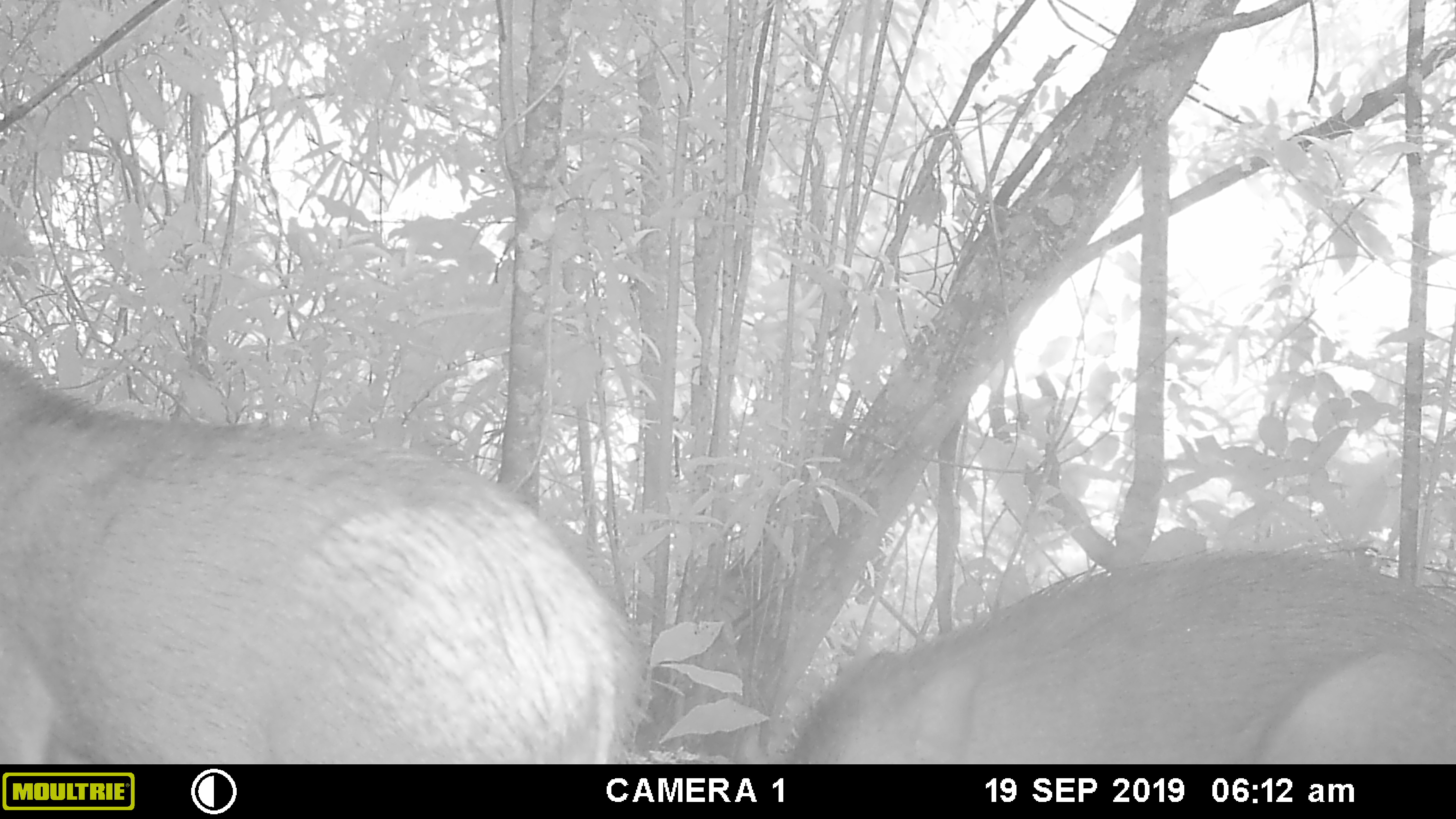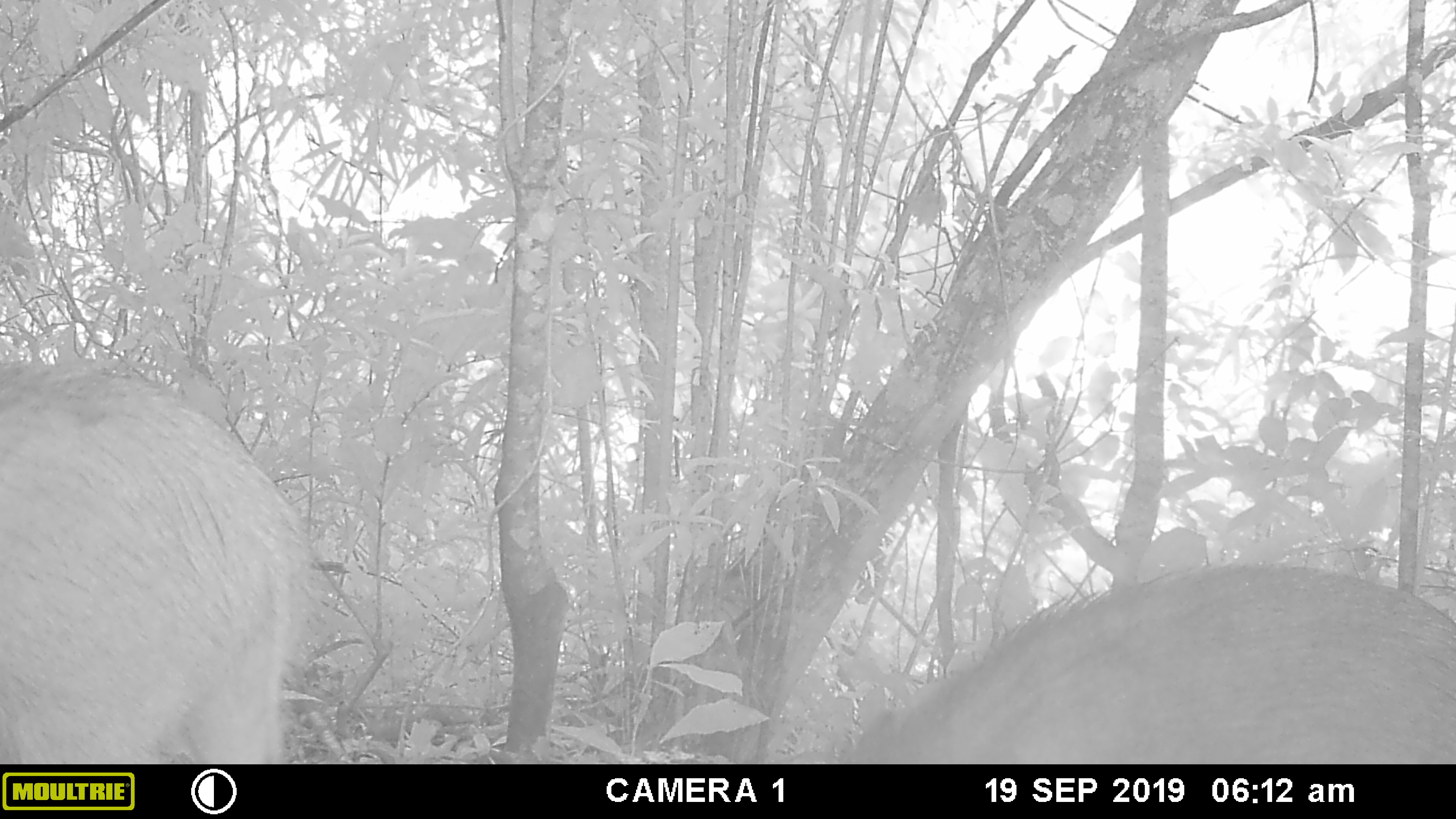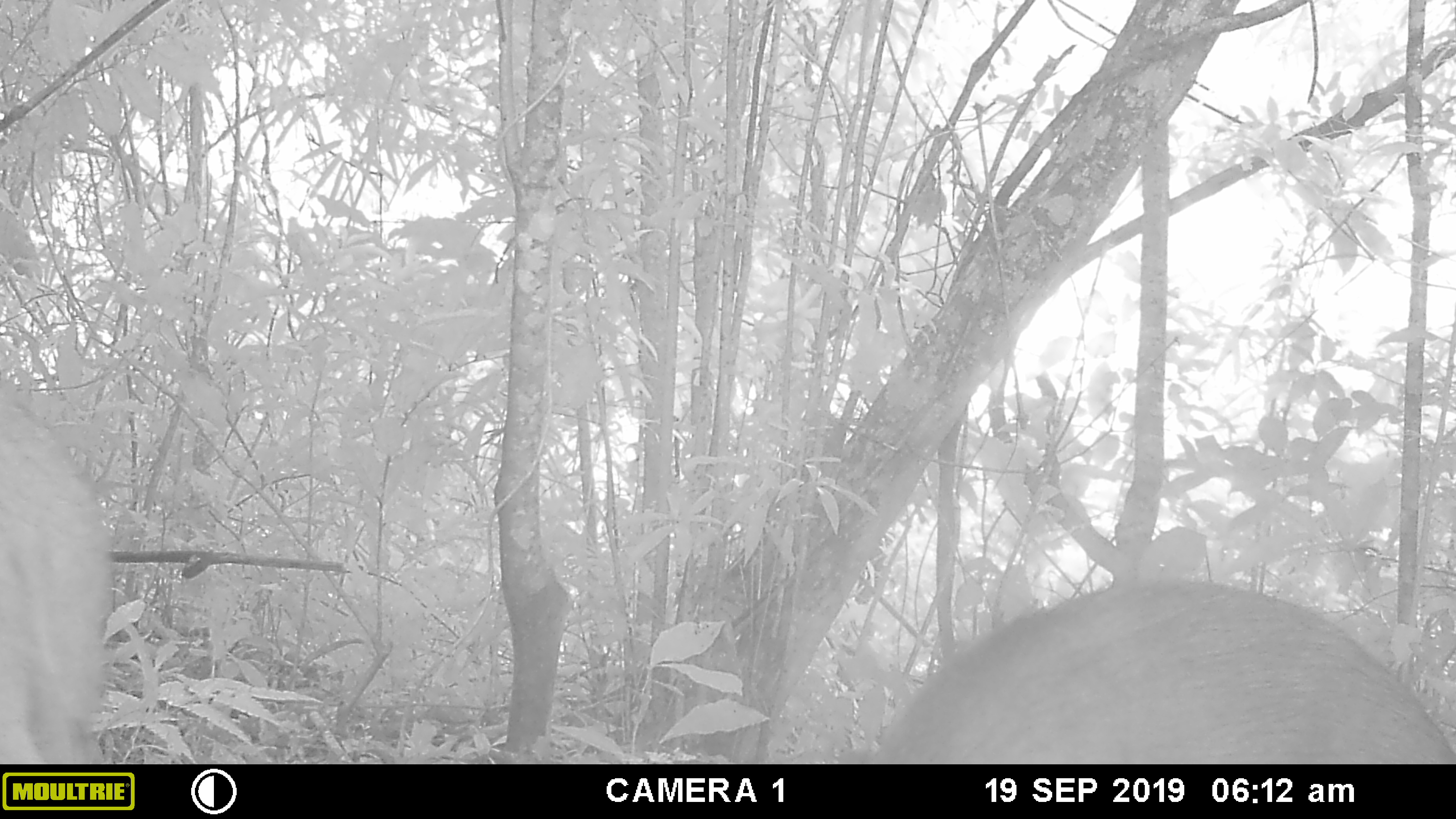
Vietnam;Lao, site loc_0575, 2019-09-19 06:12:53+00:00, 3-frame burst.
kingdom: Animalia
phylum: Chordata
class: Mammalia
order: Artiodactyla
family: Suidae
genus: Sus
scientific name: Sus scrofa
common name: eurasian wild pig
Eurasian wild pig (Sus scrofa). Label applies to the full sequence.